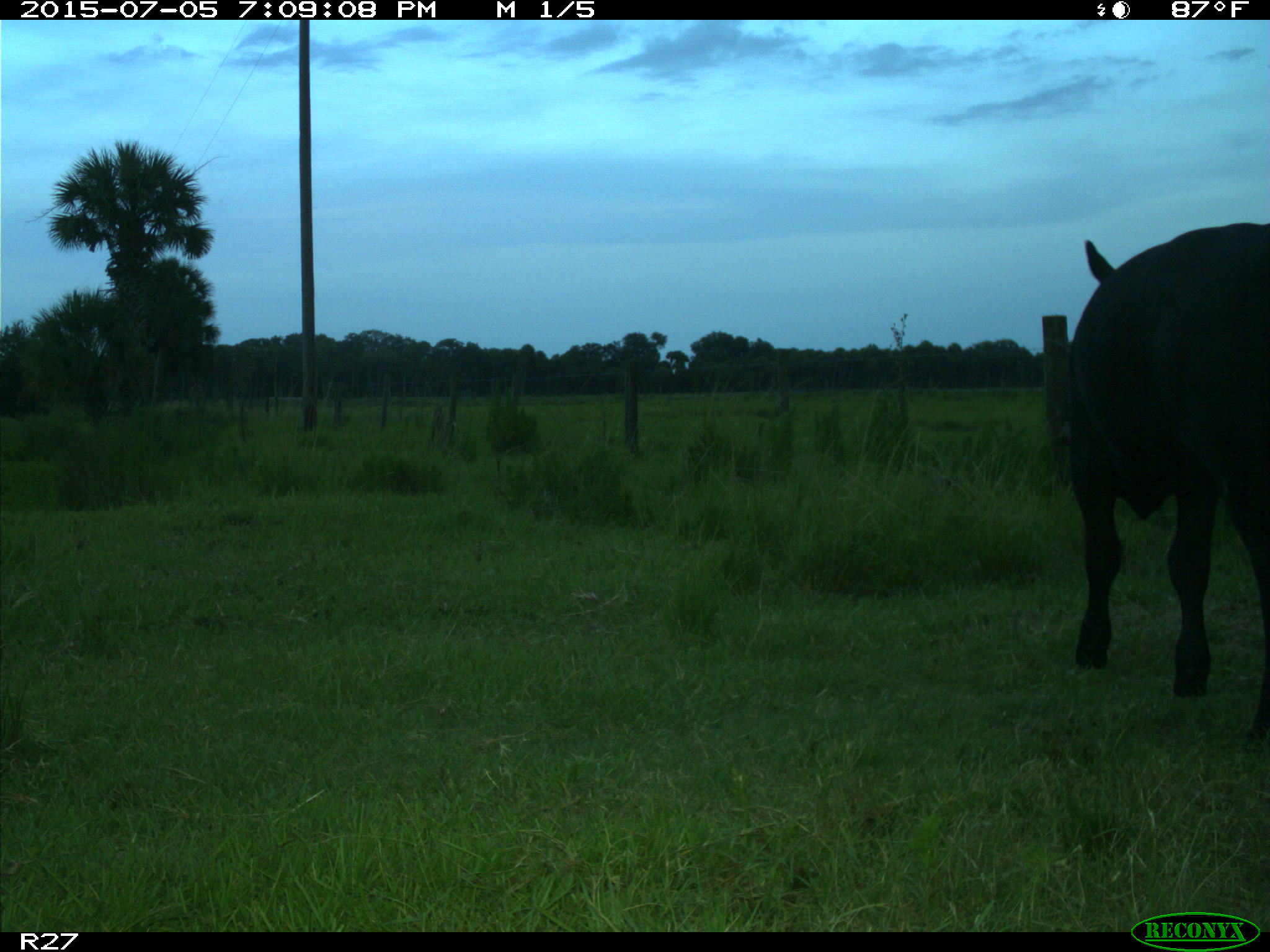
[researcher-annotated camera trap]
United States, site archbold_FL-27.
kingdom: Animalia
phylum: Chordata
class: Mammalia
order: Artiodactyla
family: Bovidae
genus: Bos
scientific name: Bos taurus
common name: domestic cow